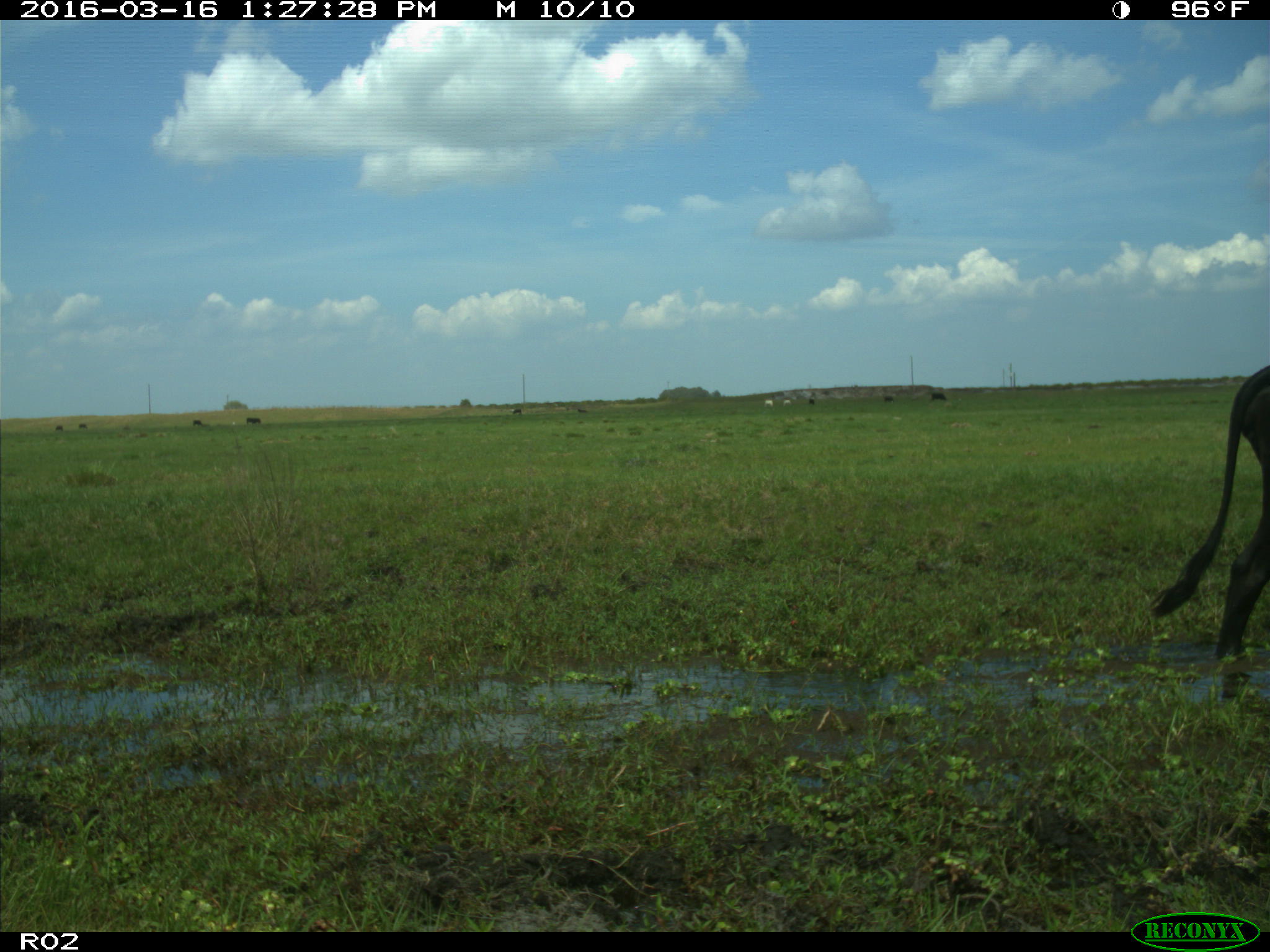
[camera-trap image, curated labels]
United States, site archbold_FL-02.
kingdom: Animalia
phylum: Chordata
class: Mammalia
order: Artiodactyla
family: Bovidae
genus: Bos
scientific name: Bos taurus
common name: domestic cow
Bos taurus (domestic cow).